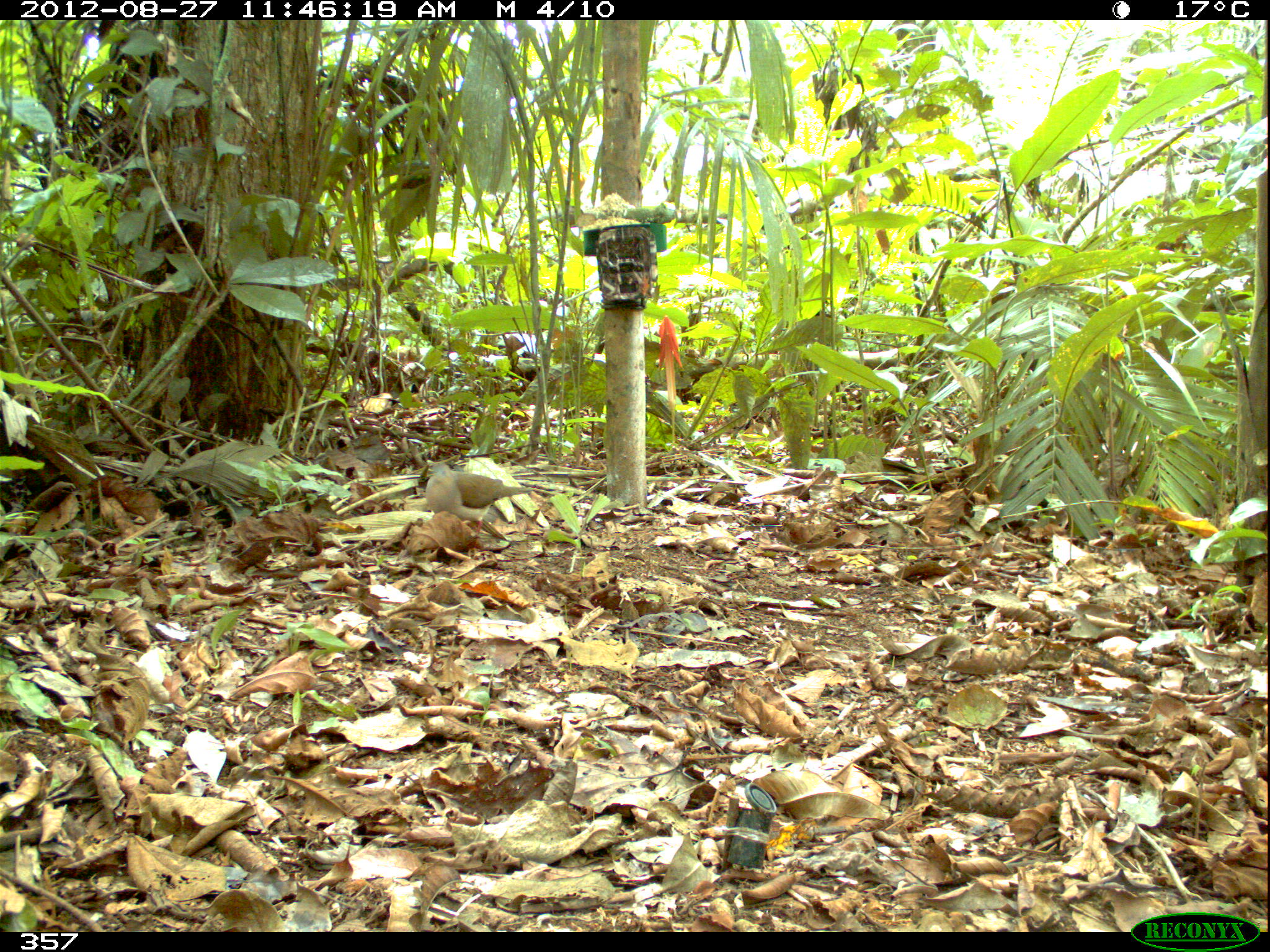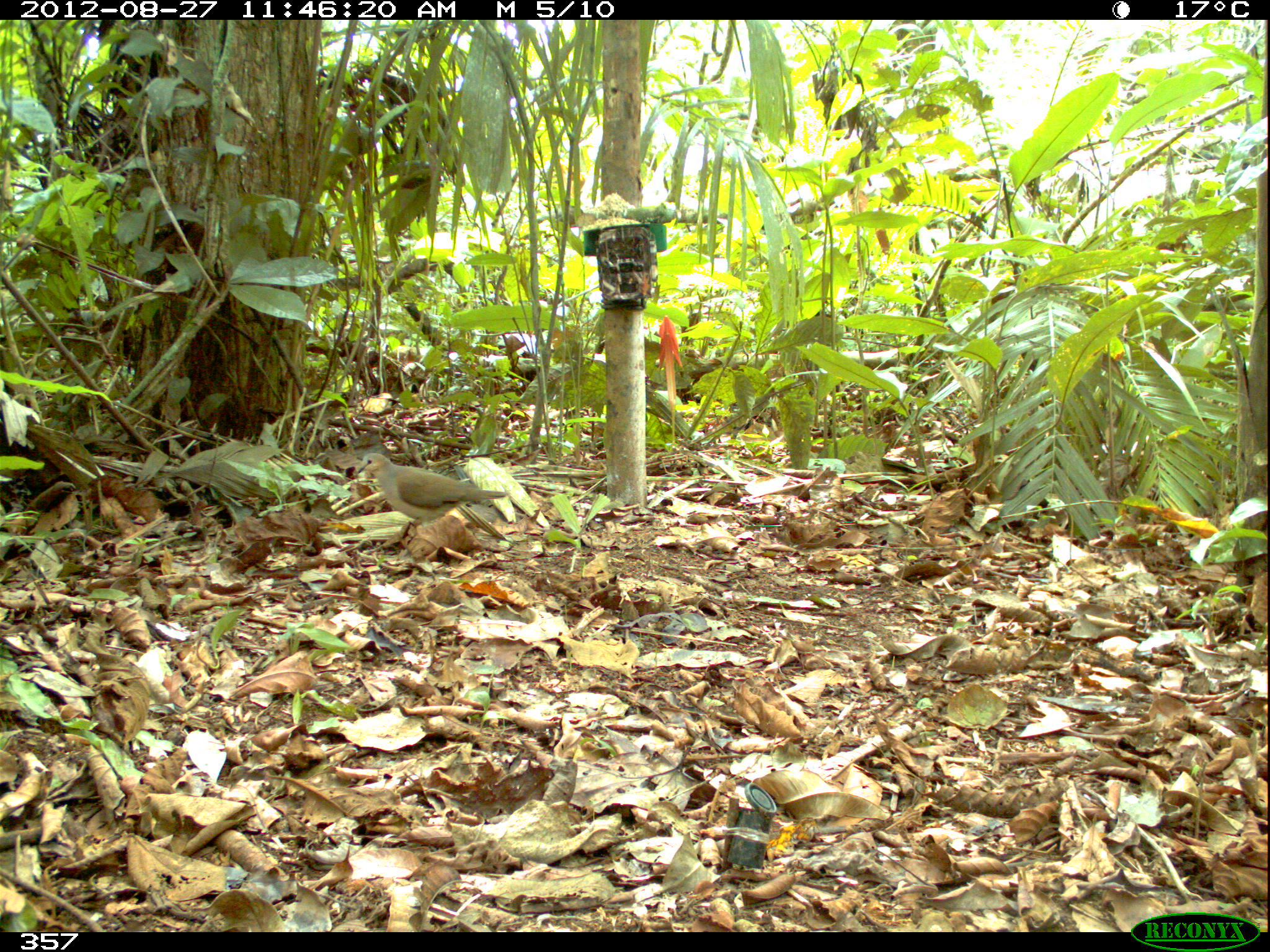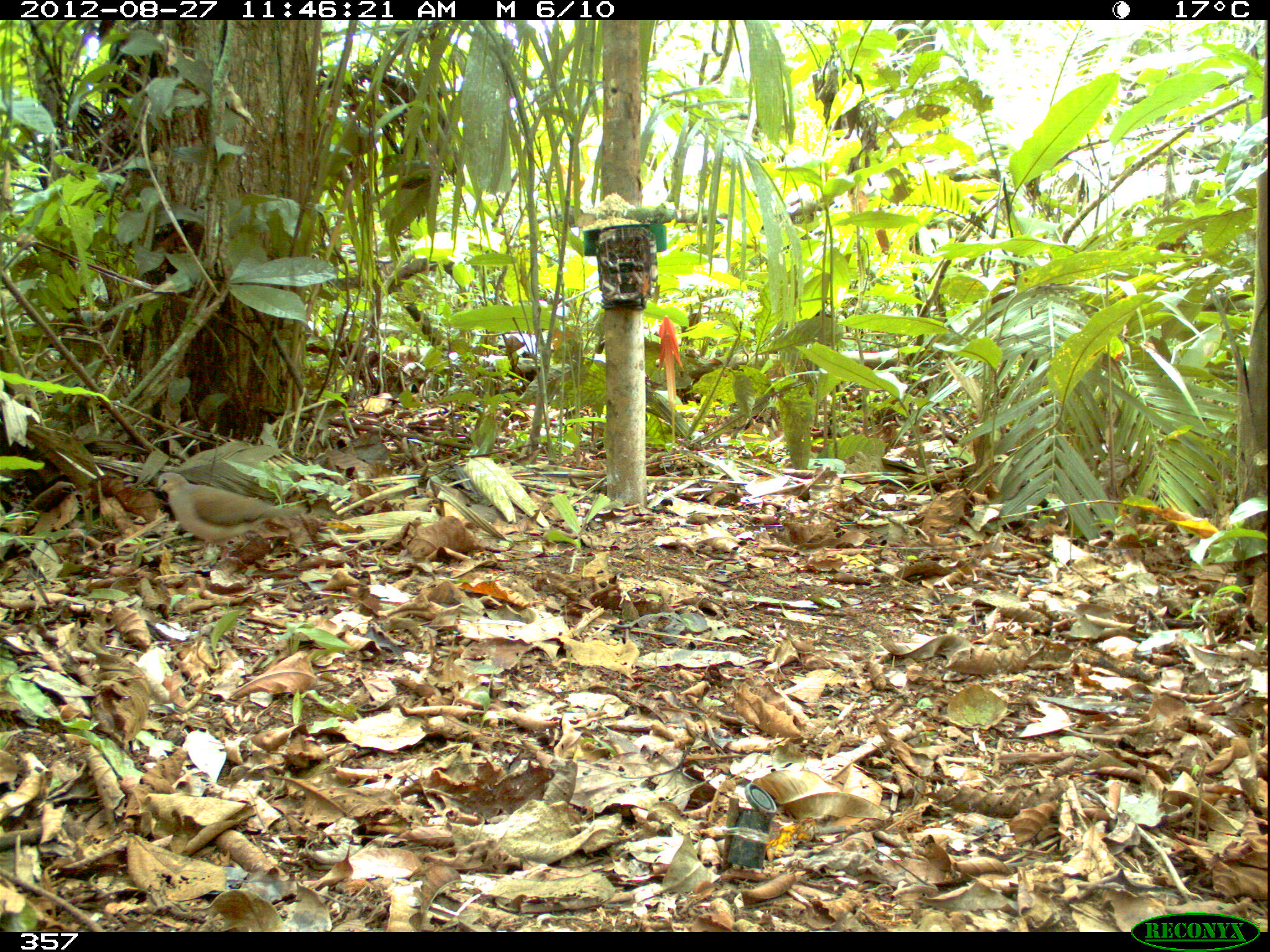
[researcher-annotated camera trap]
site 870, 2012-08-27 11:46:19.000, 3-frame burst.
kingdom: Animalia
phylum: Chordata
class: Aves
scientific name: Aves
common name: bird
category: unknown bird